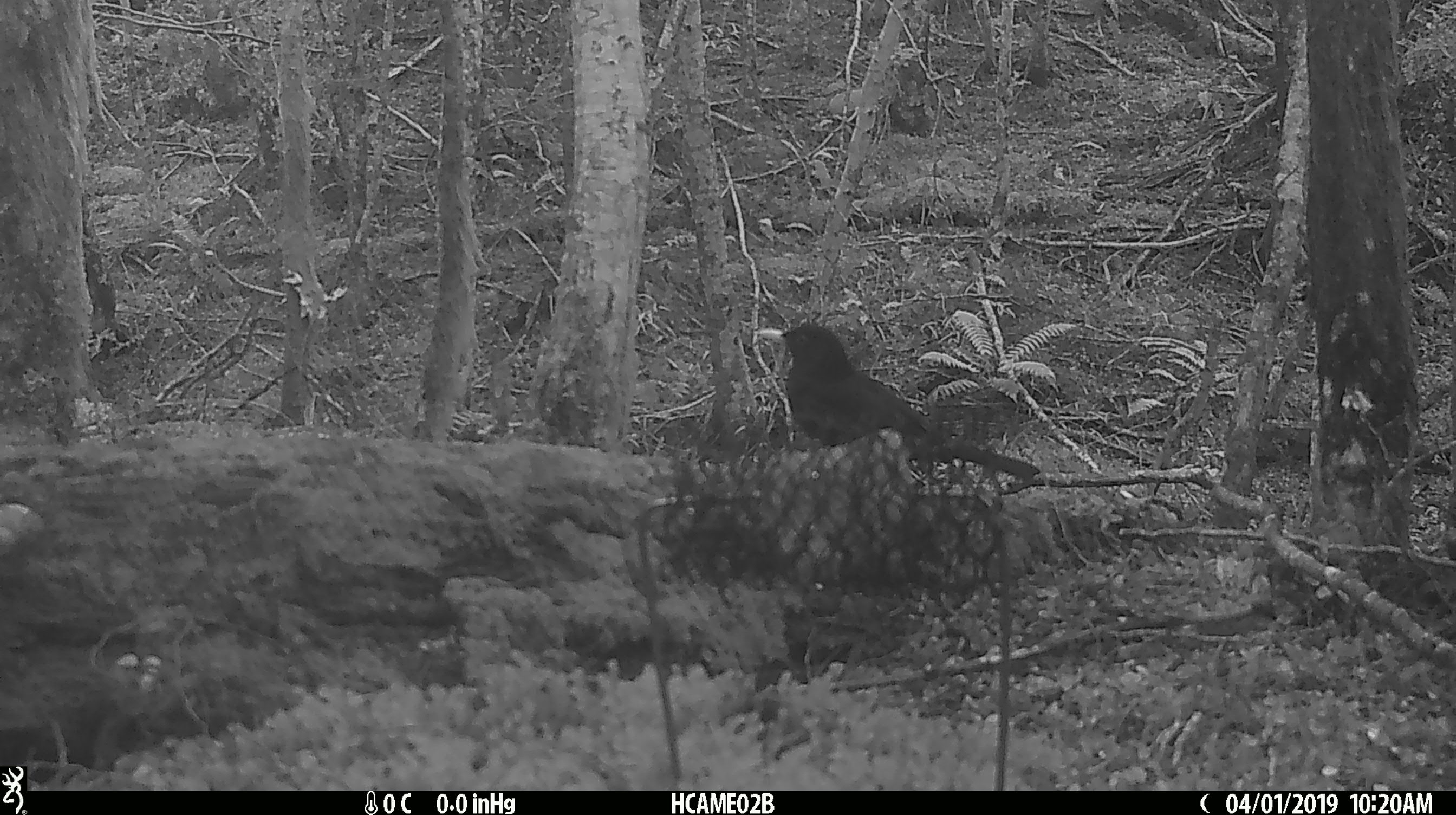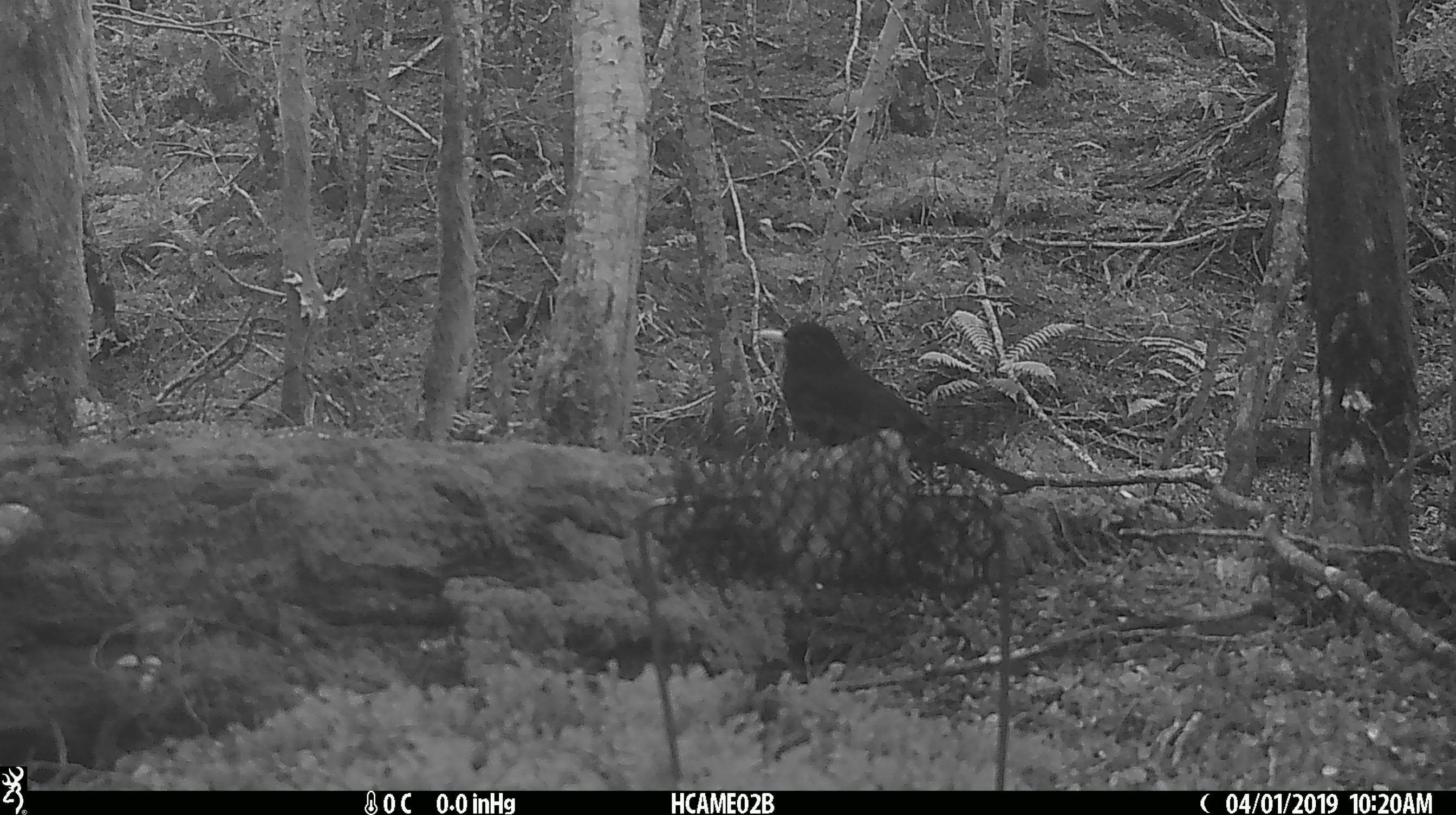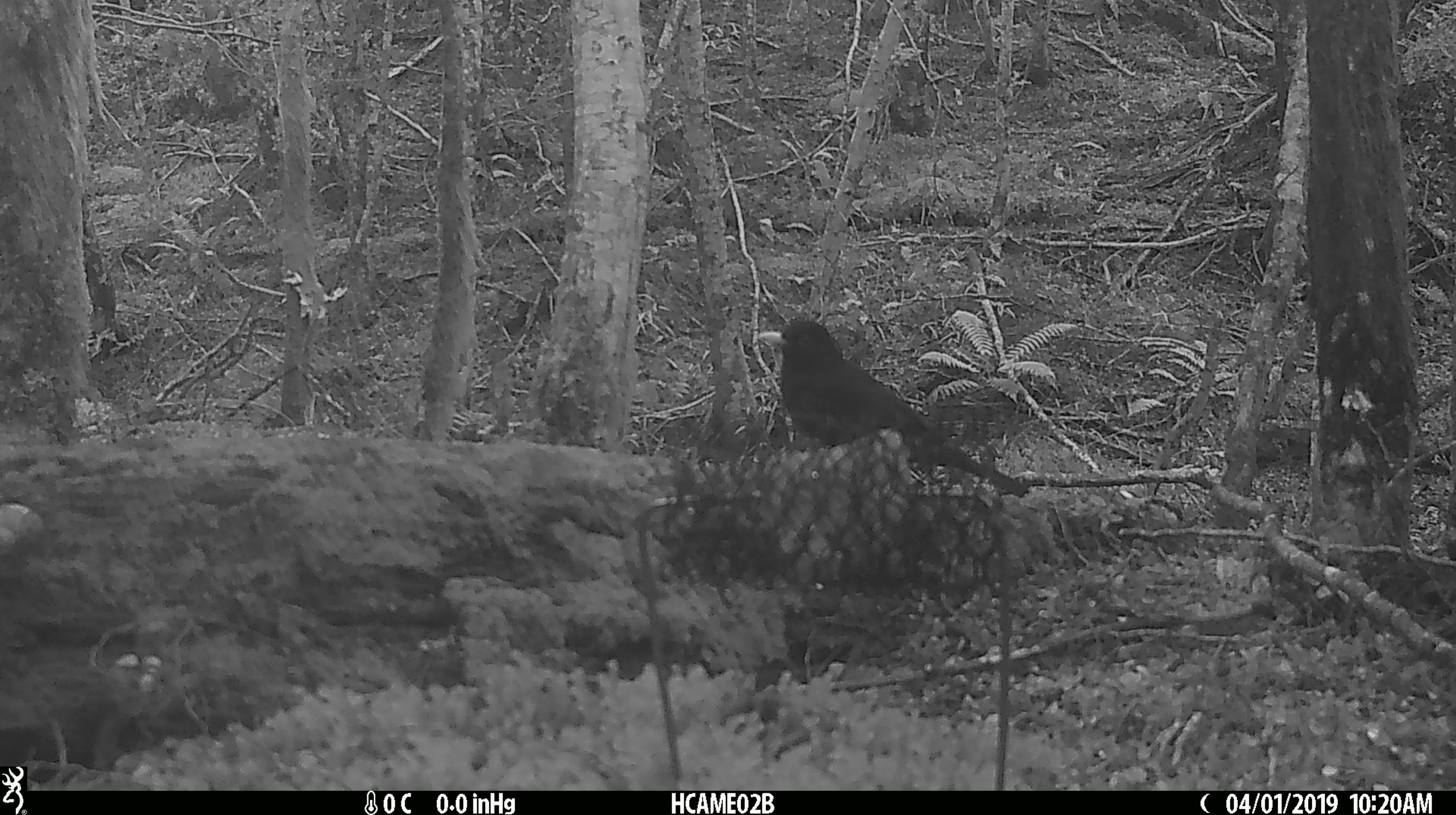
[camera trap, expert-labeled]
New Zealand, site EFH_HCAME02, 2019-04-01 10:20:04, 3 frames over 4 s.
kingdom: Animalia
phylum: Chordata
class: Aves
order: Passeriformes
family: Turdidae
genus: Turdus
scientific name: Turdus merula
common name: eurasian blackbird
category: blackbird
Blackbird (eurasian blackbird) (Turdus merula).